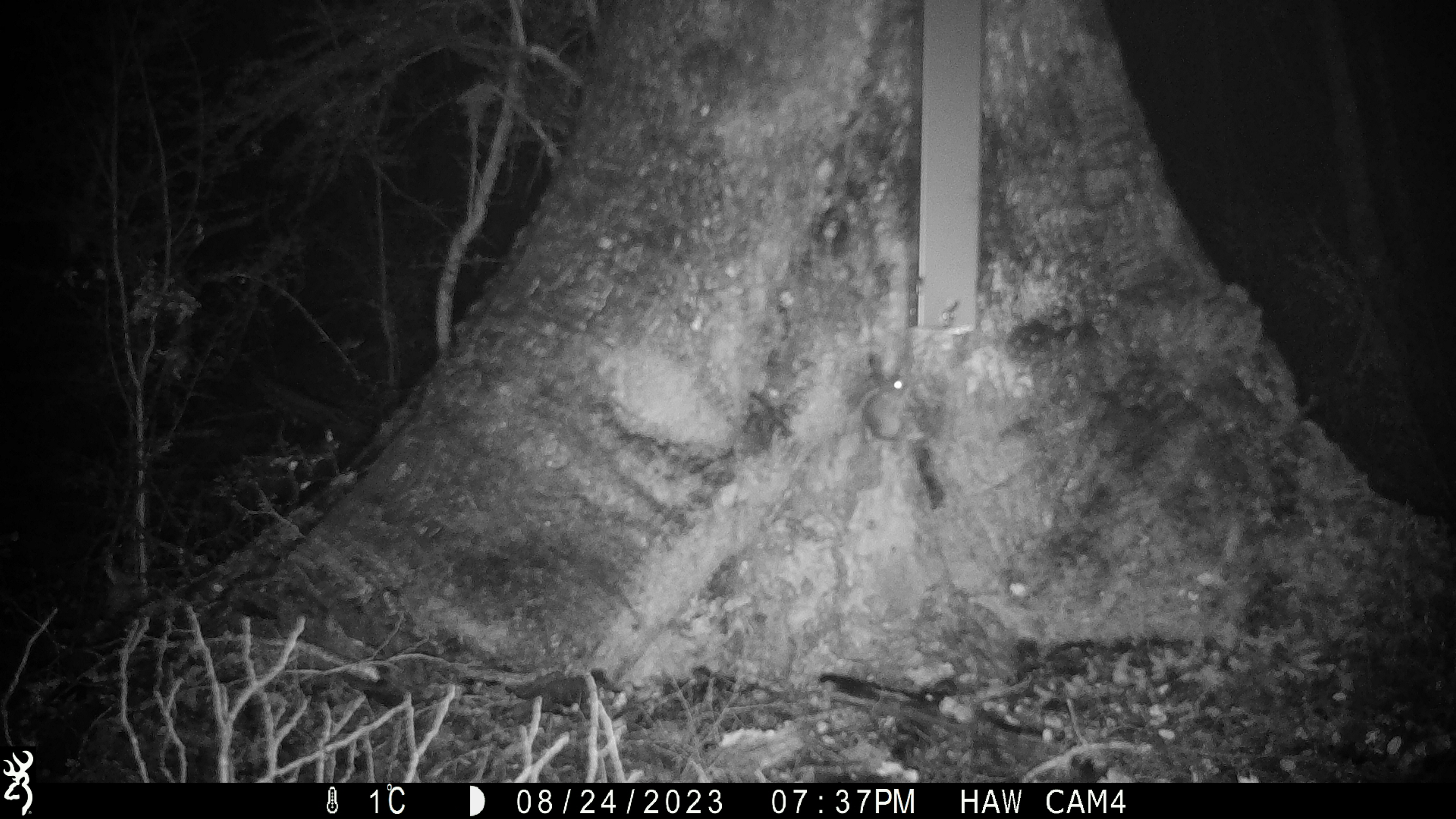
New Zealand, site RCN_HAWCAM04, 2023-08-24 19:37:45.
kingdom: Animalia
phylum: Chordata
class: Mammalia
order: Rodentia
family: Muridae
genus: Mus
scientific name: Mus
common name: mouse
Mouse (Mus).